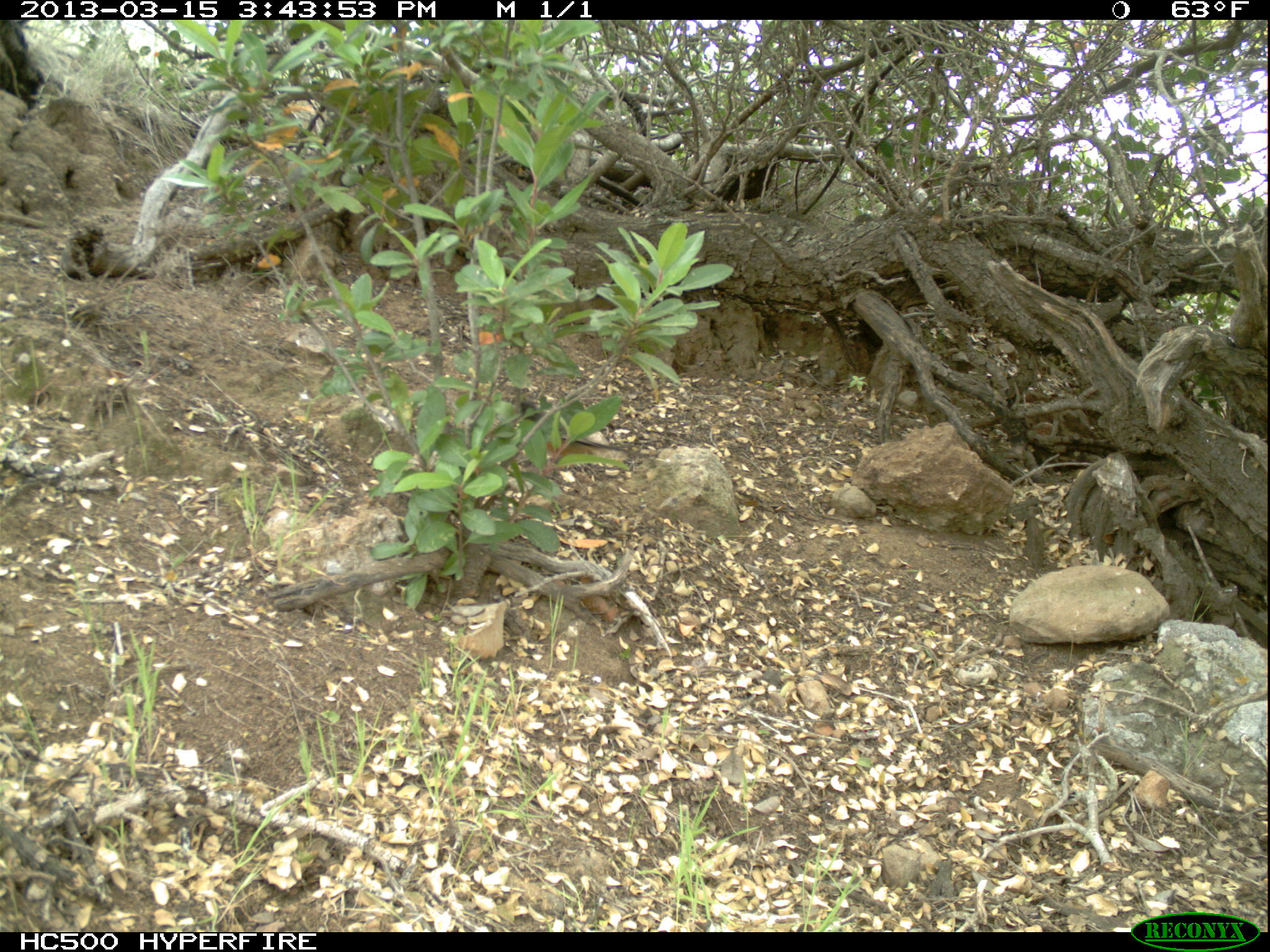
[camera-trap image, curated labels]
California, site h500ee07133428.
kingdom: Animalia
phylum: Chordata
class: Aves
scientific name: Aves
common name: bird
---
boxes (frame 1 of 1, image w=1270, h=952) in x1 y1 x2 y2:
bird: 509 394 652 475